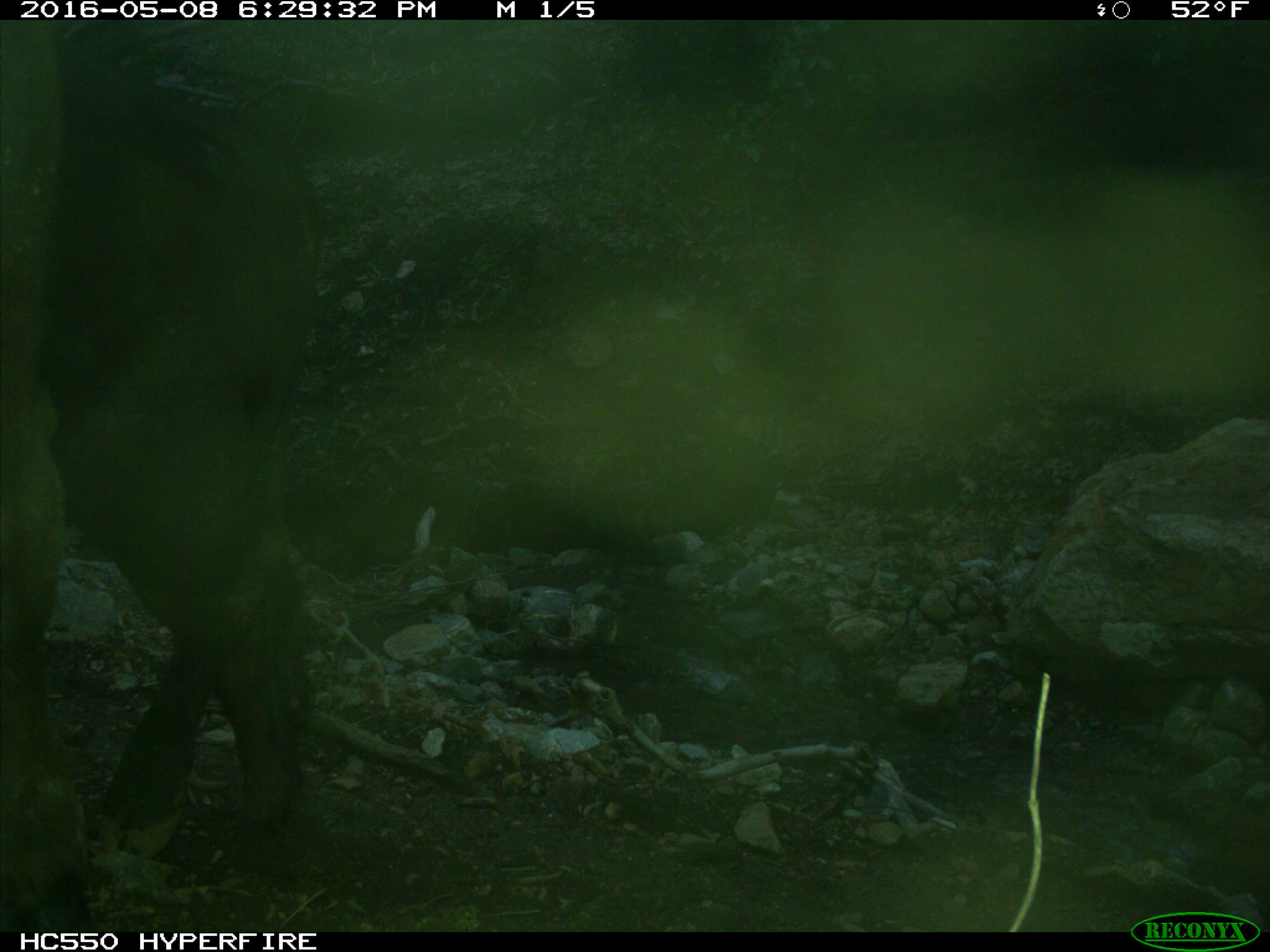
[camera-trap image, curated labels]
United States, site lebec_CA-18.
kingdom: Animalia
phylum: Chordata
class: Mammalia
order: Artiodactyla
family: Bovidae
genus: Bos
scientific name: Bos taurus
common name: domestic cow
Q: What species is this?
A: Bos taurus (domestic cow).